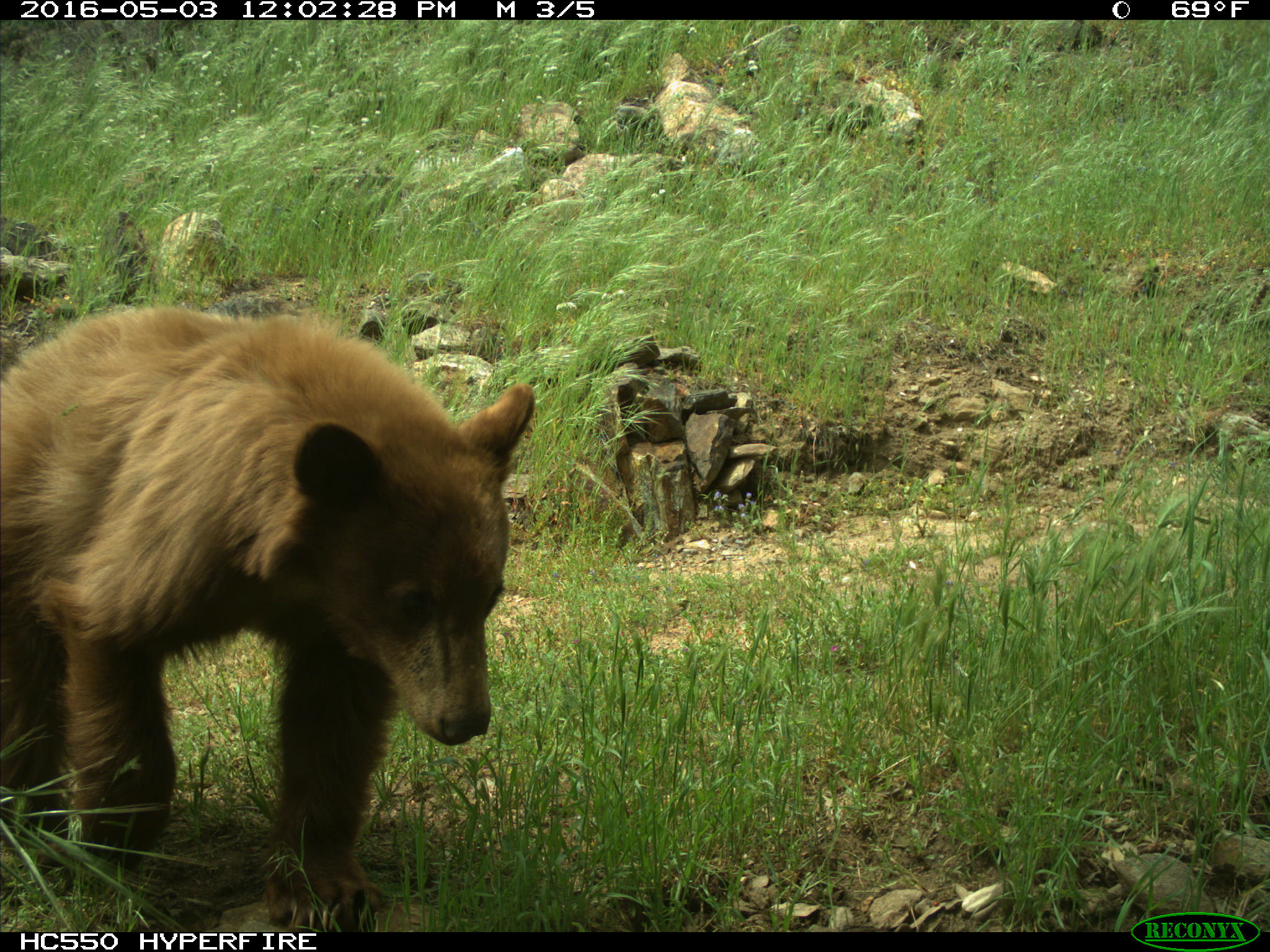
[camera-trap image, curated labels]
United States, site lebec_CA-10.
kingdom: Animalia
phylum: Chordata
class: Mammalia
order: Carnivora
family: Ursidae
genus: Ursus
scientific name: Ursus americanus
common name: american black bear